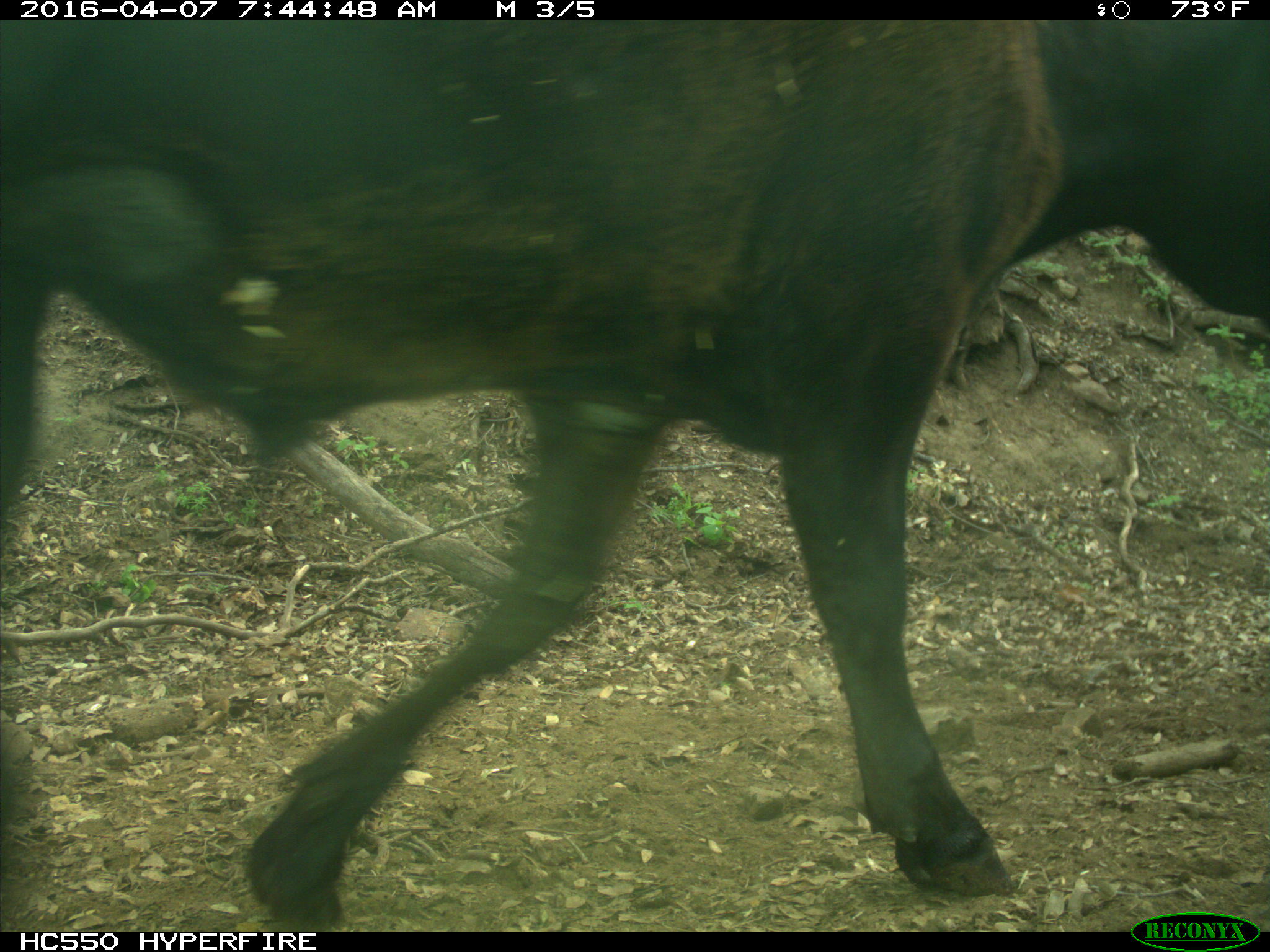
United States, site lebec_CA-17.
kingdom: Animalia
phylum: Chordata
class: Mammalia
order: Artiodactyla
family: Bovidae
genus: Bos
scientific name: Bos taurus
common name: domestic cow